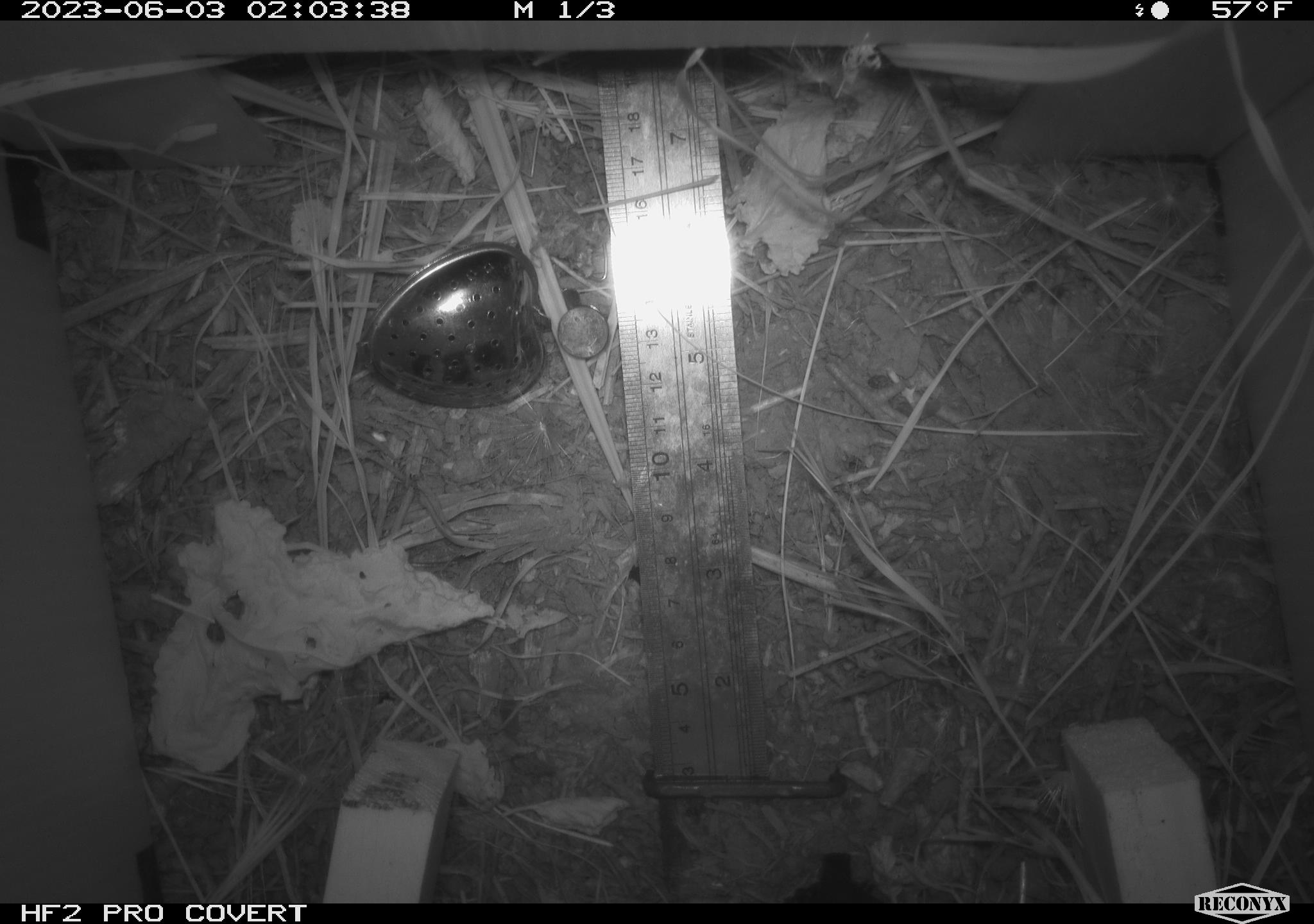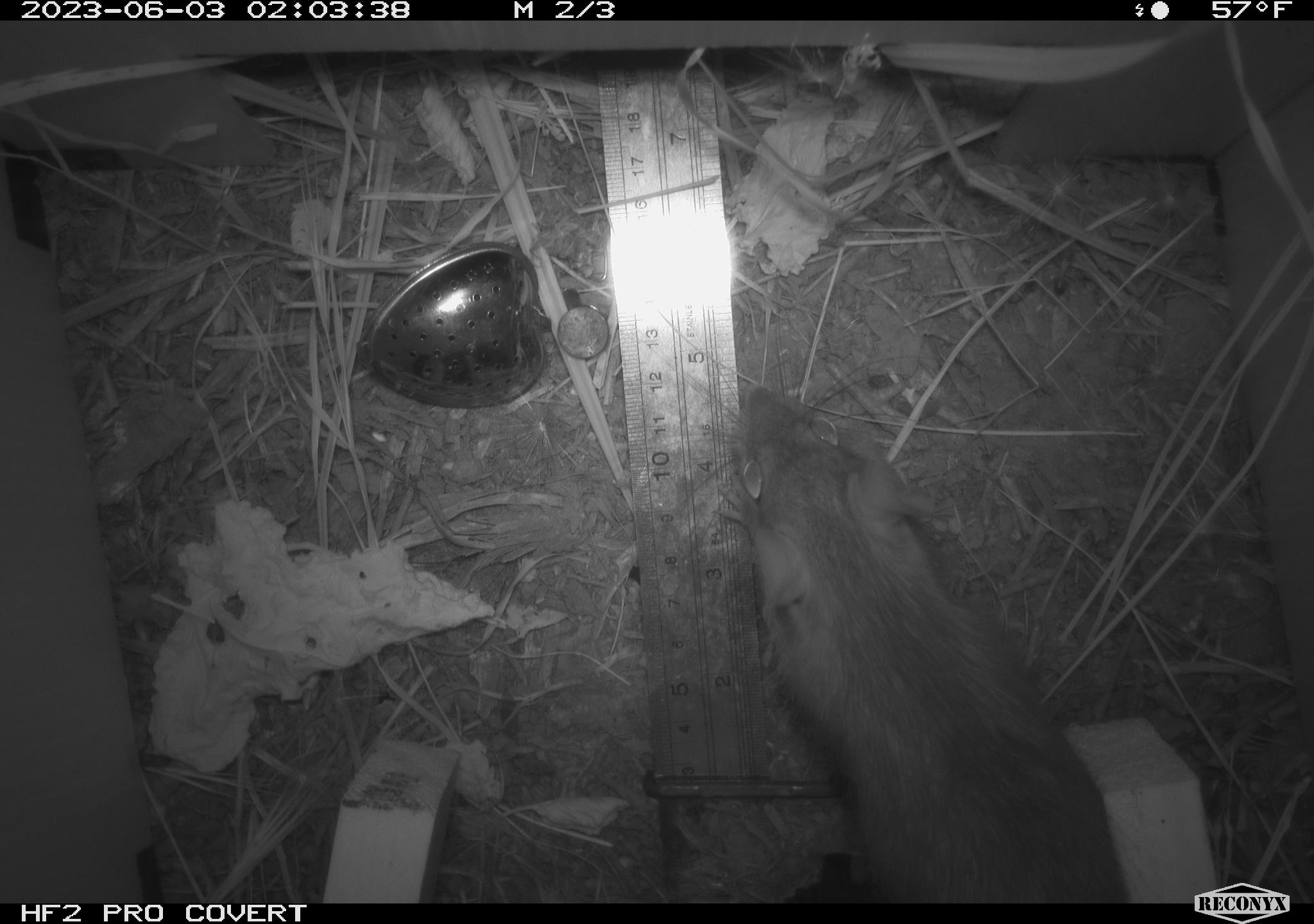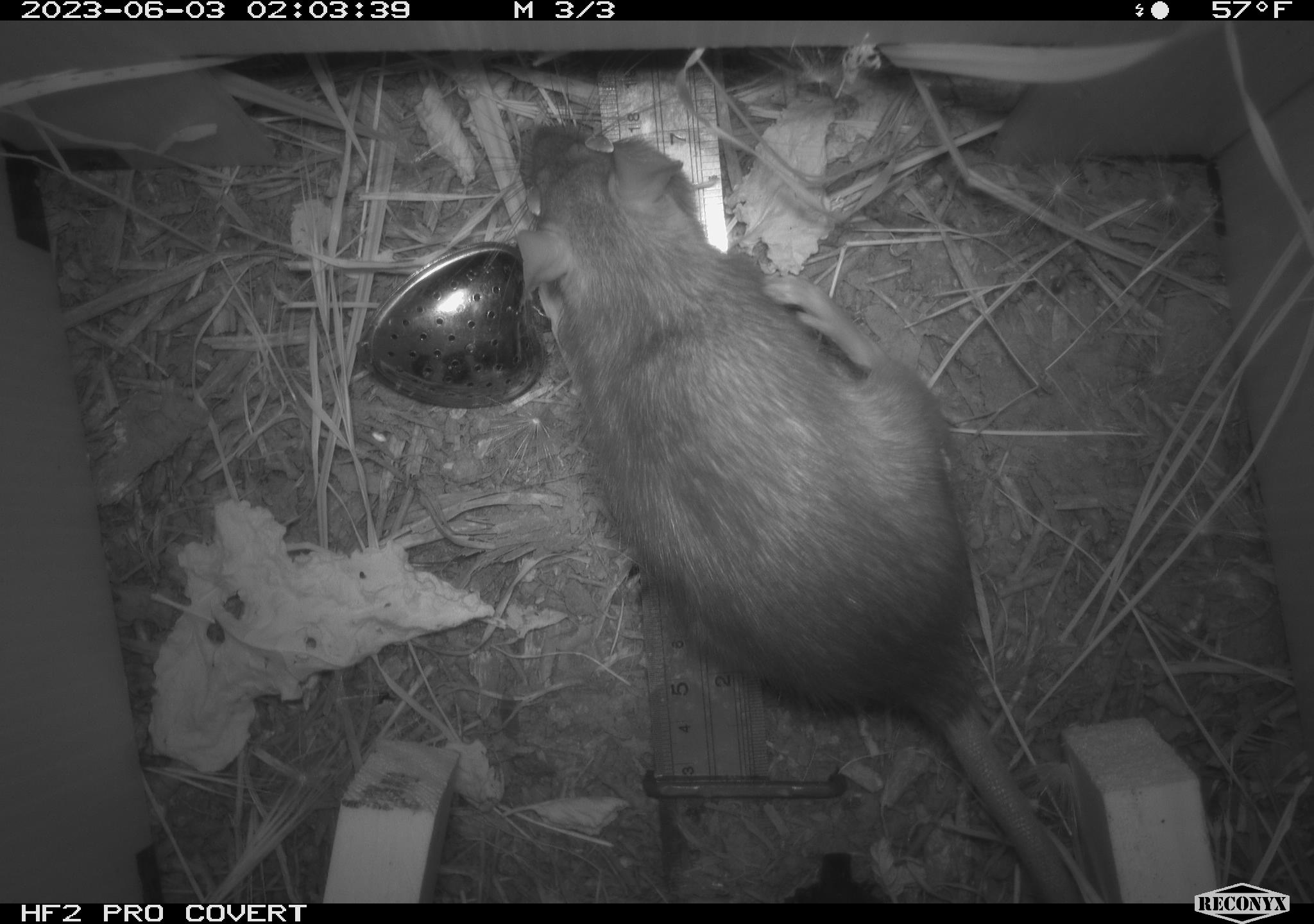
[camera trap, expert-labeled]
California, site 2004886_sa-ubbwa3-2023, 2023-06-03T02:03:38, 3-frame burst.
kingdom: Animalia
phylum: Chordata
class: Mammalia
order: Rodentia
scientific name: Rodentia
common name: mouse species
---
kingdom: Animalia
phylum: Chordata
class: Mammalia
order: Rodentia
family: Muridae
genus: Rattus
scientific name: Rattus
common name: rat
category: rattus species